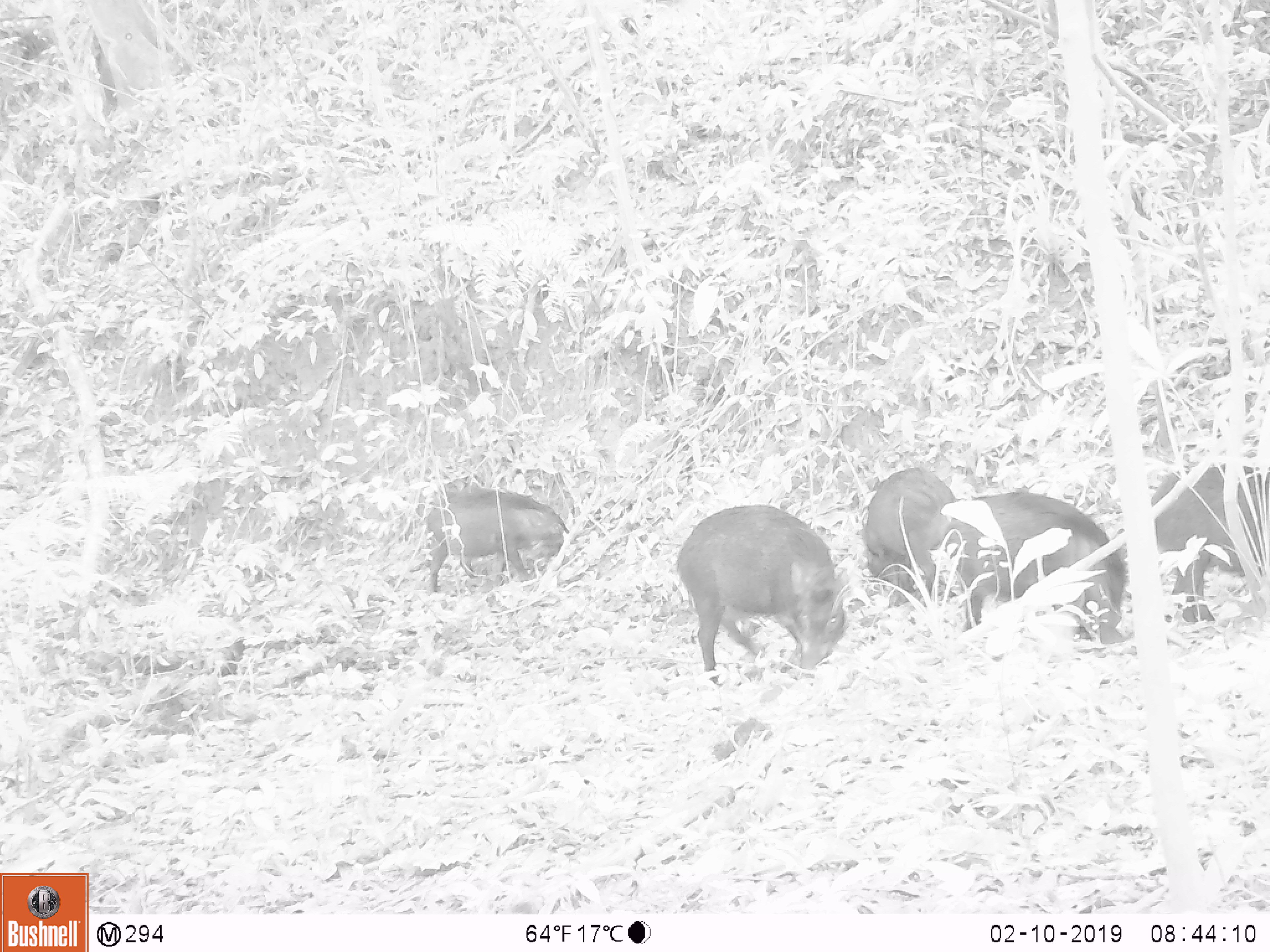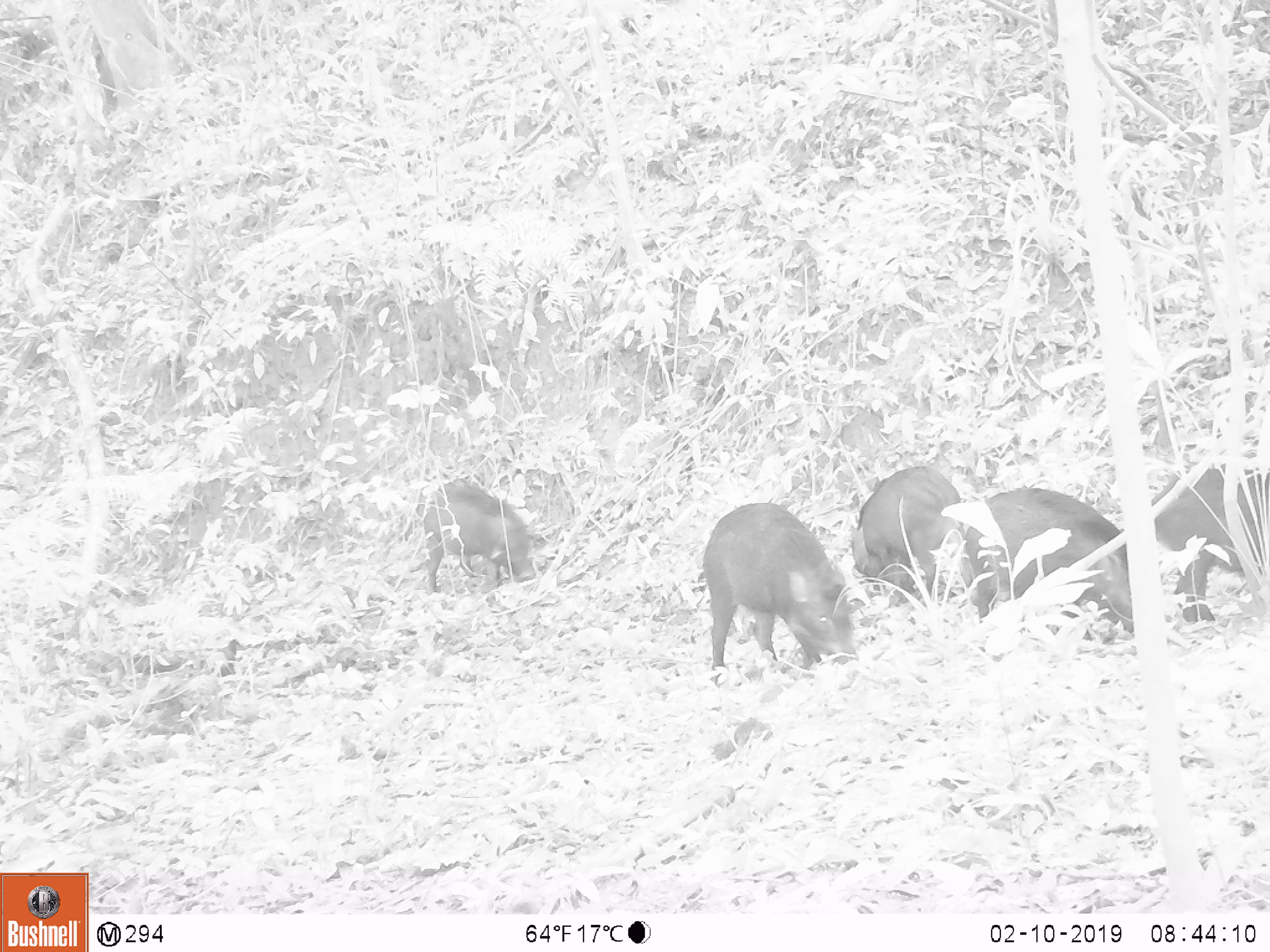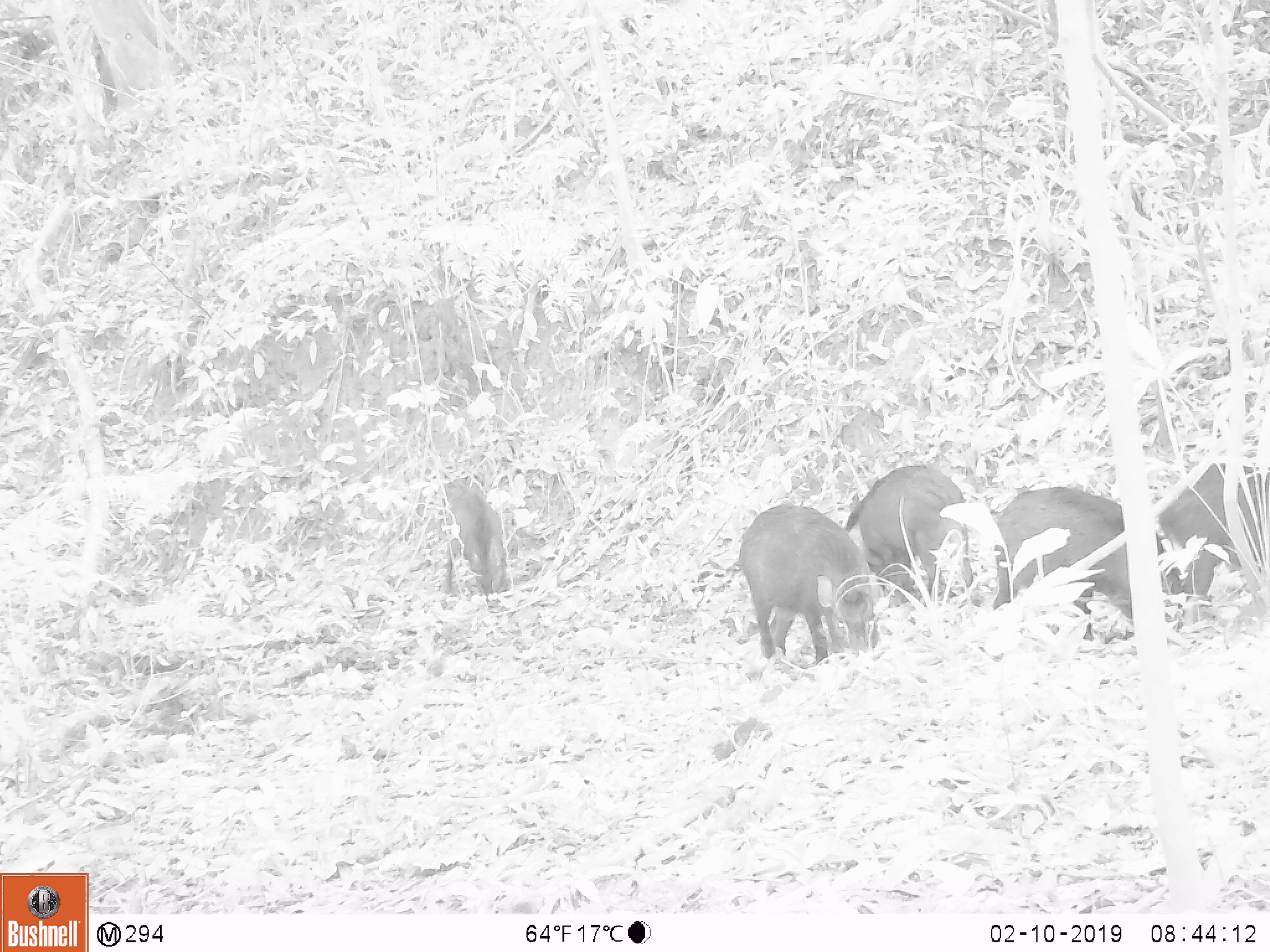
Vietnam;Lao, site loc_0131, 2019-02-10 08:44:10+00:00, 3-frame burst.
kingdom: Animalia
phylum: Chordata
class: Mammalia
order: Artiodactyla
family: Suidae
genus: Sus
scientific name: Sus scrofa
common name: eurasian wild pig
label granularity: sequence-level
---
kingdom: Animalia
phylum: Chordata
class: Aves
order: Galliformes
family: Phasianidae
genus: Gallus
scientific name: Gallus gallus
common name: red junglefowl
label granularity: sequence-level